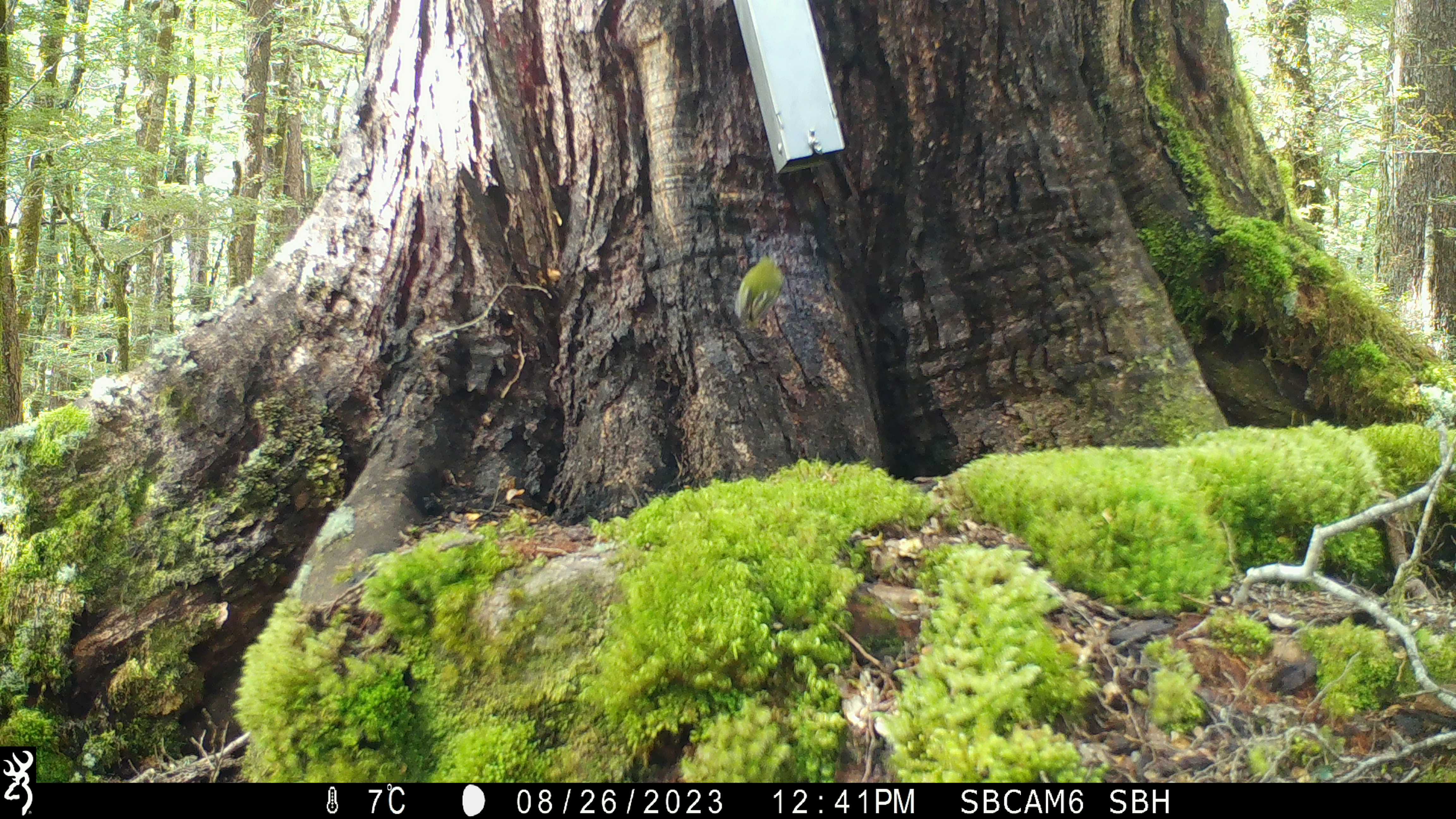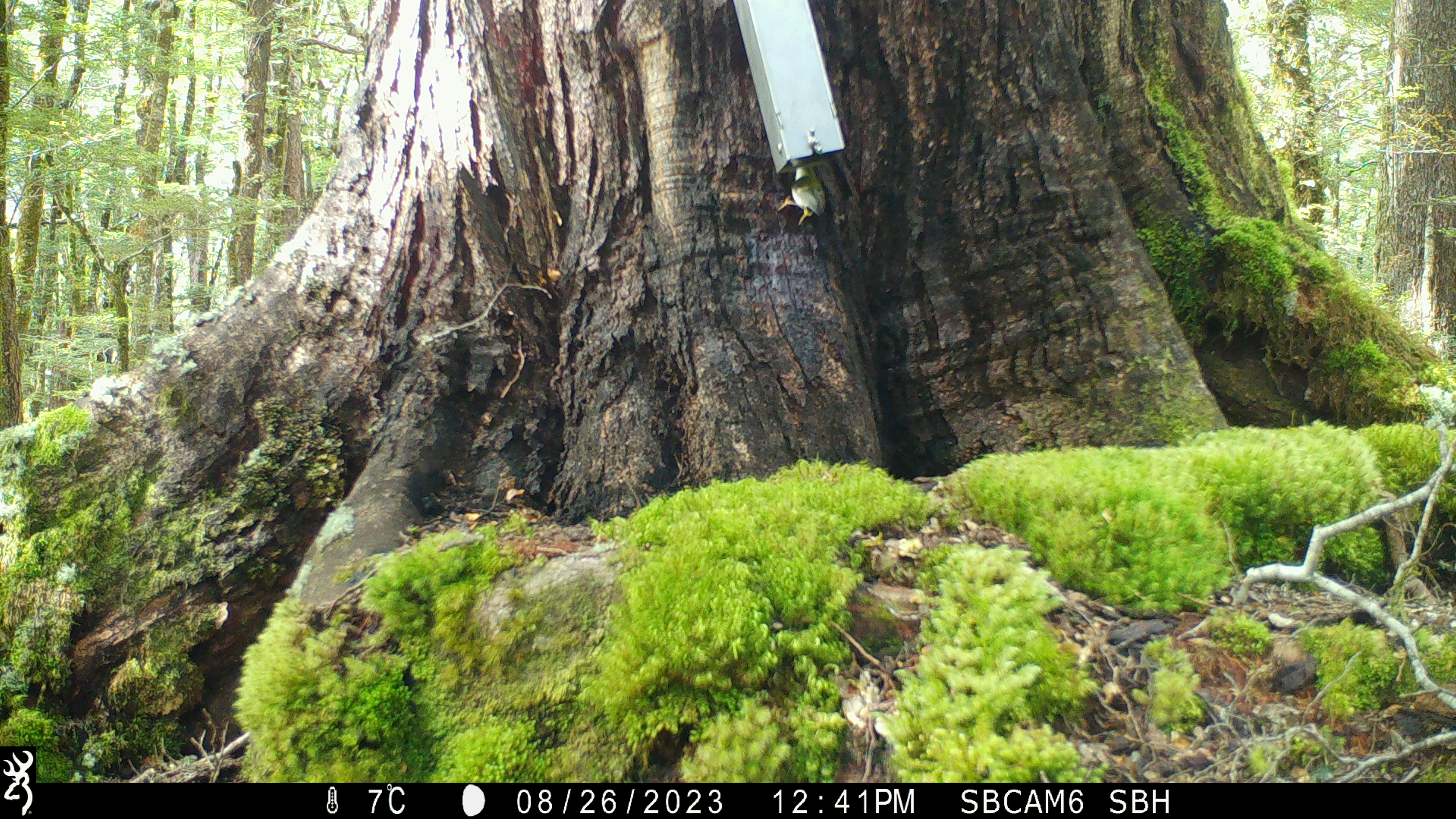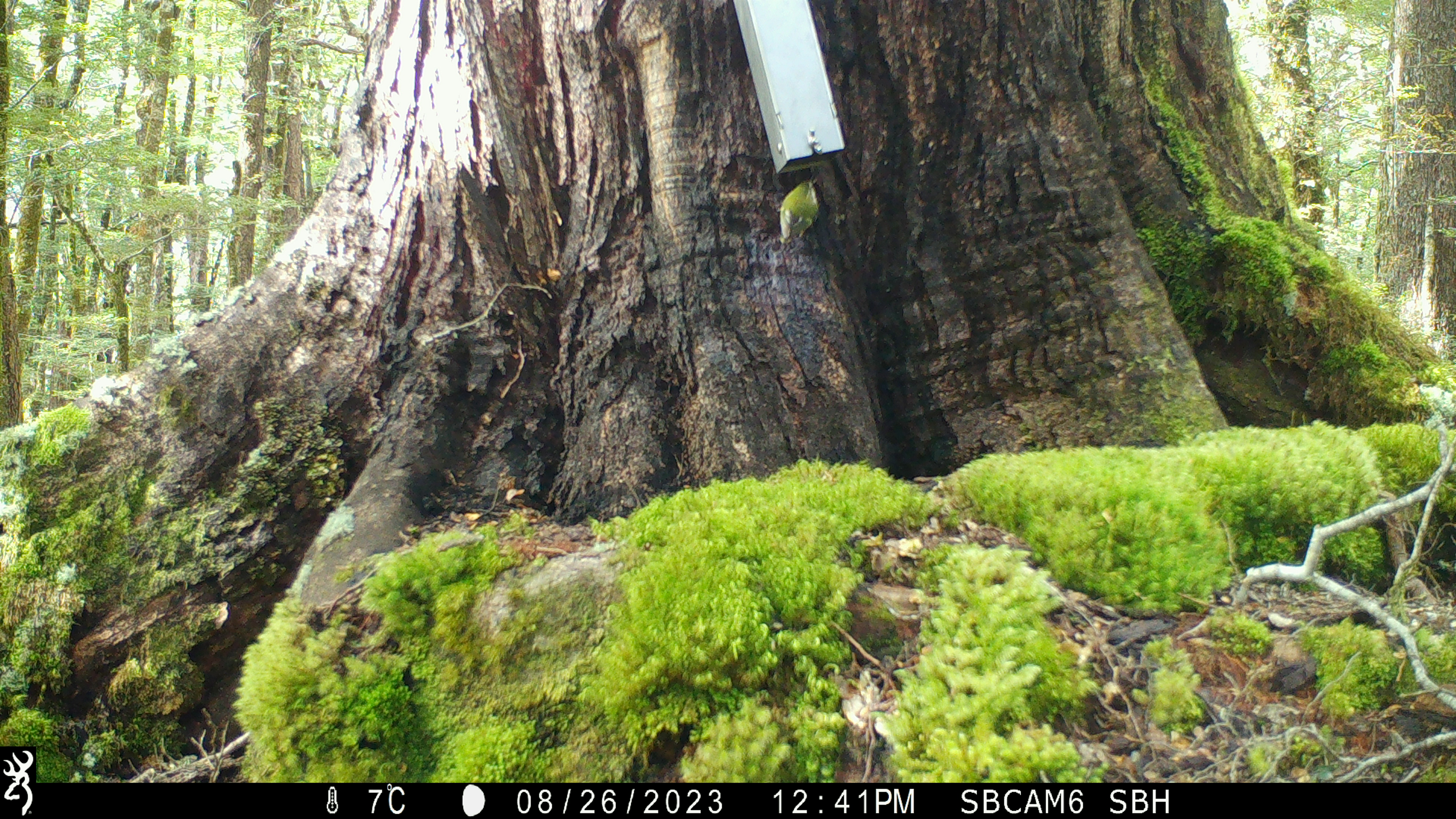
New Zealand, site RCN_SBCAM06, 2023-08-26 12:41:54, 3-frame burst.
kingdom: Animalia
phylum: Chordata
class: Aves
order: Passeriformes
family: Acanthisittidae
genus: Acanthisitta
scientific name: Acanthisitta chloris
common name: rifleman